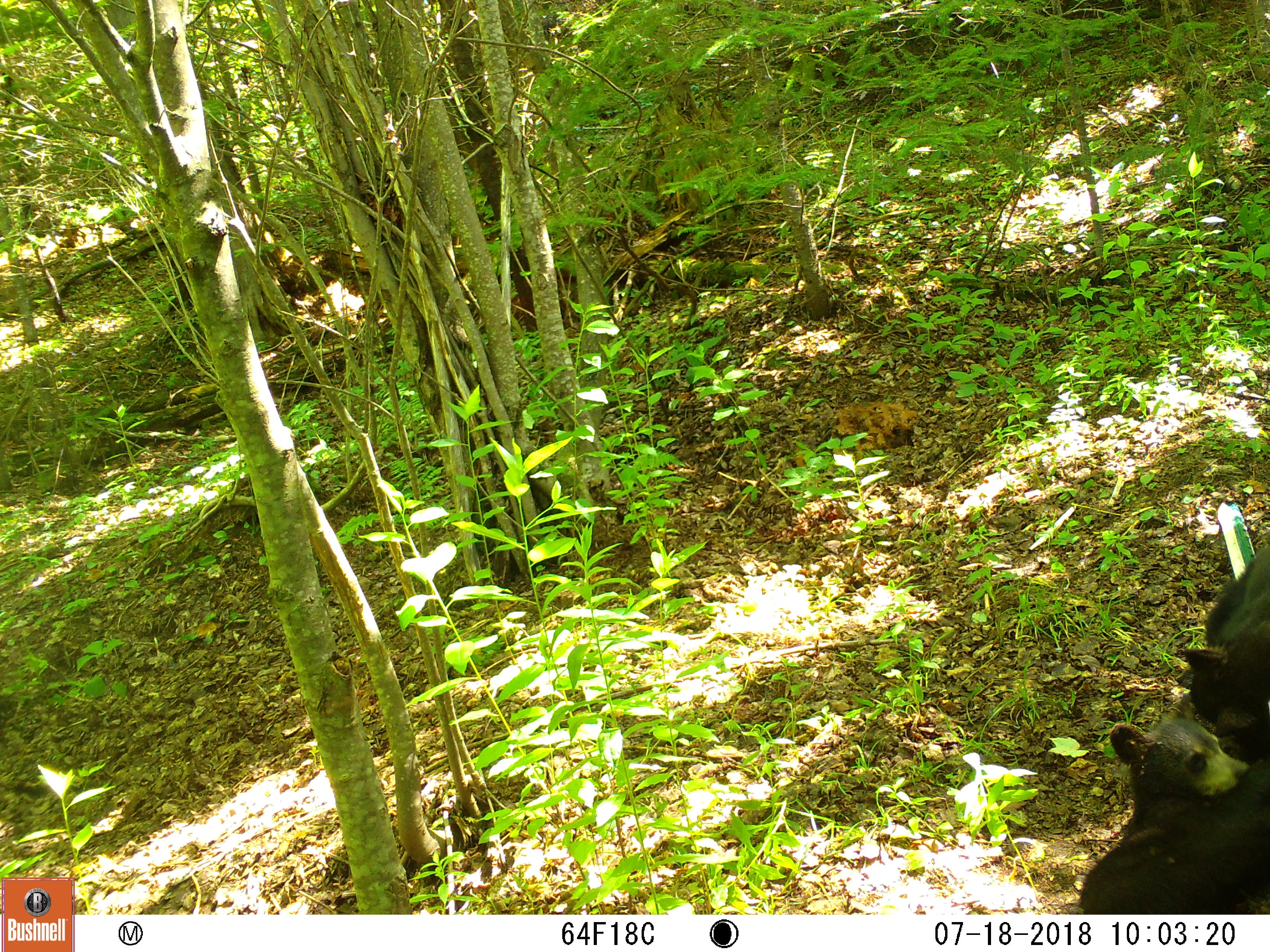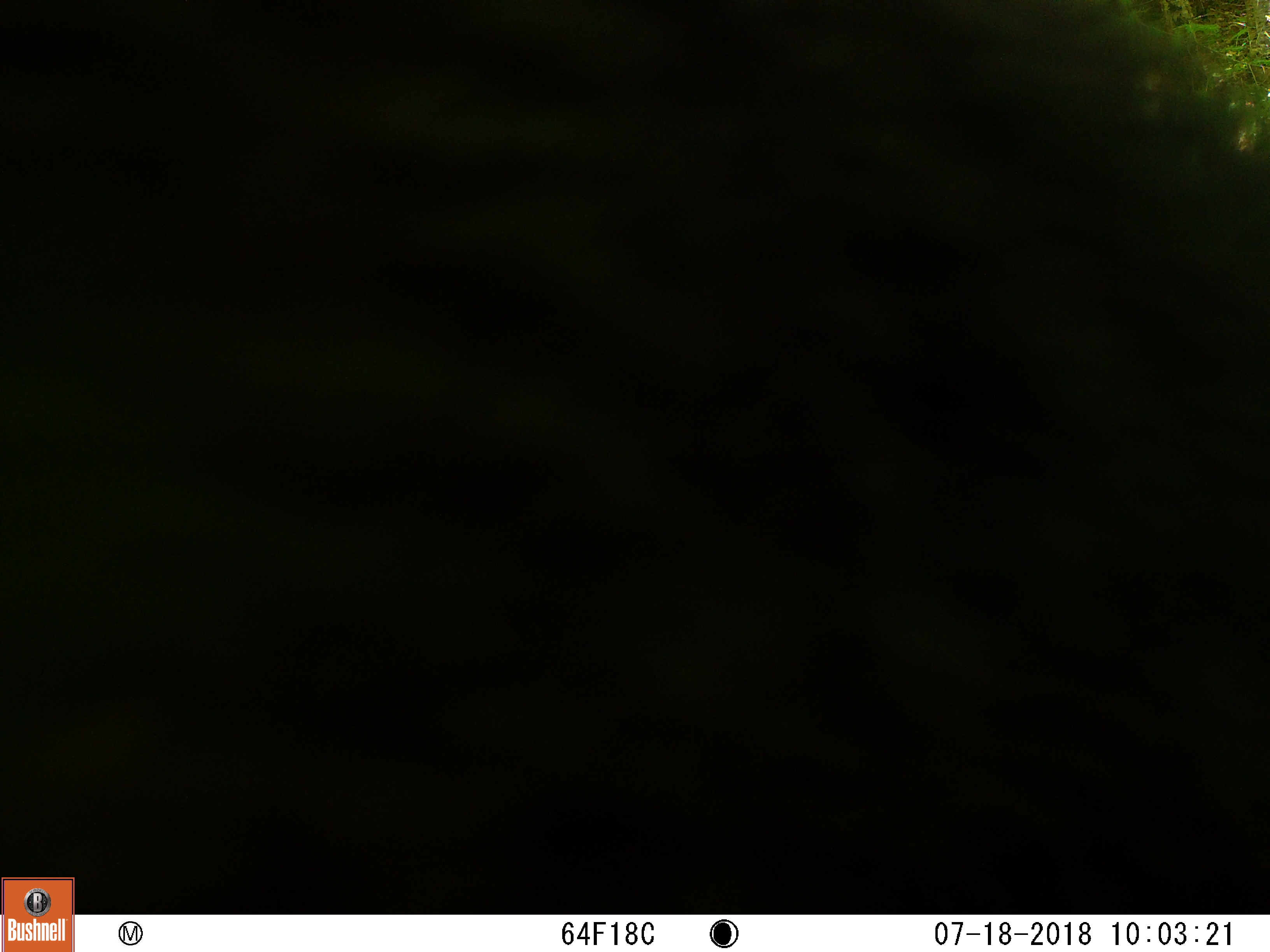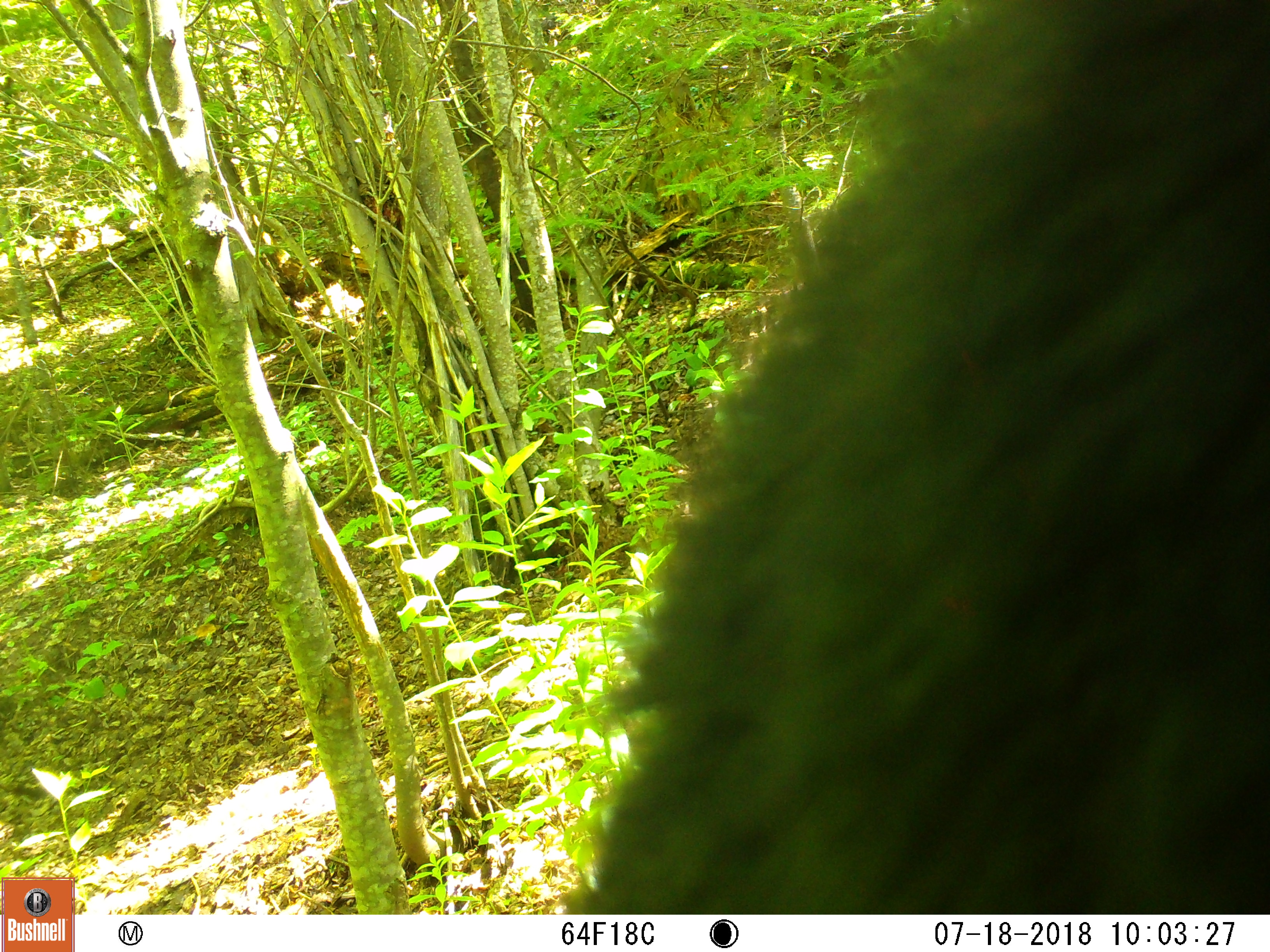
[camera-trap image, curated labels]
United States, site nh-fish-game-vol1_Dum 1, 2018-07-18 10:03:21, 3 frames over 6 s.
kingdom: Animalia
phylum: Chordata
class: Mammalia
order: Carnivora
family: Ursidae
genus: Ursus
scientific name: Ursus americanus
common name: black bear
Black bear (Ursus americanus).